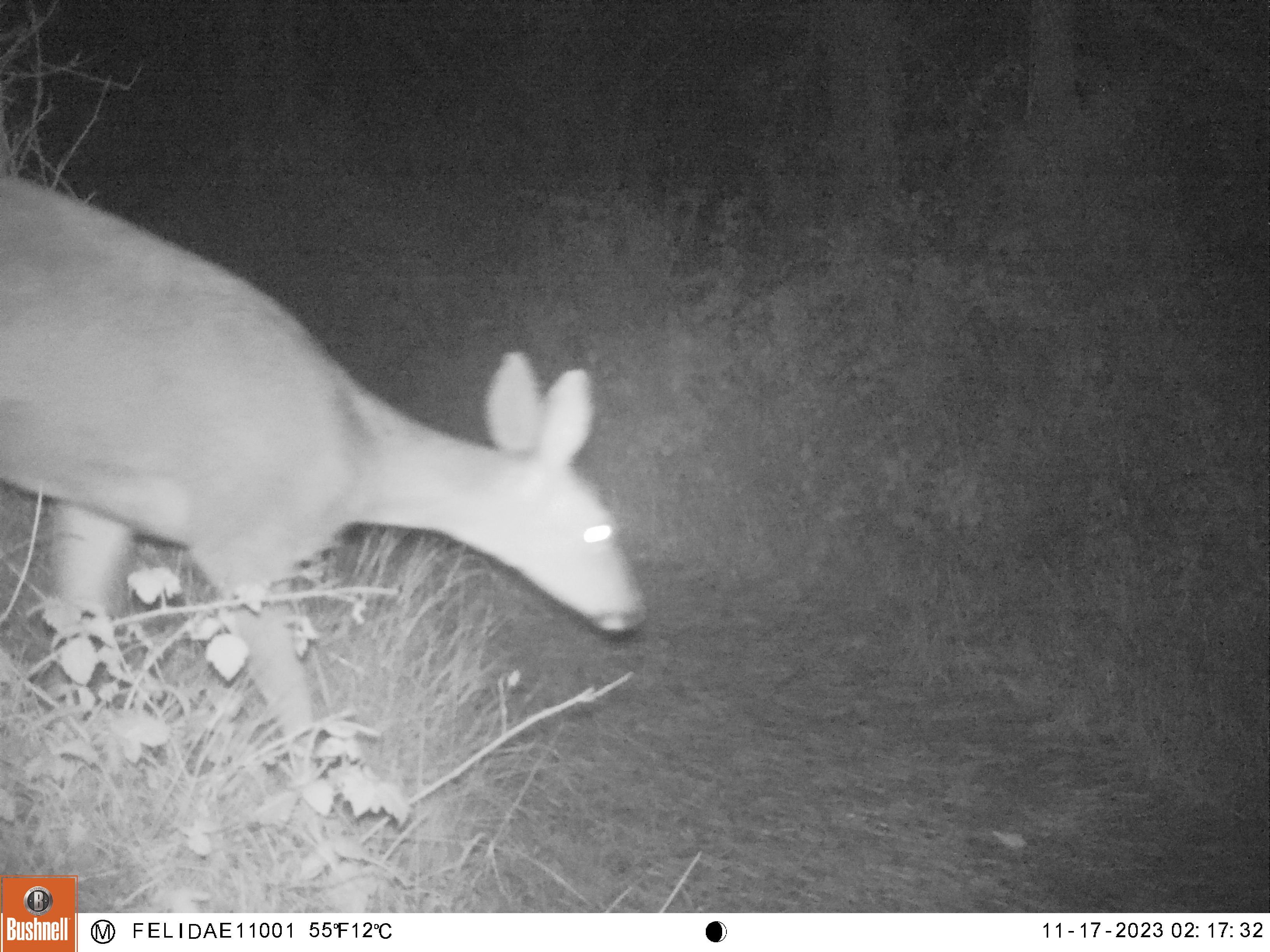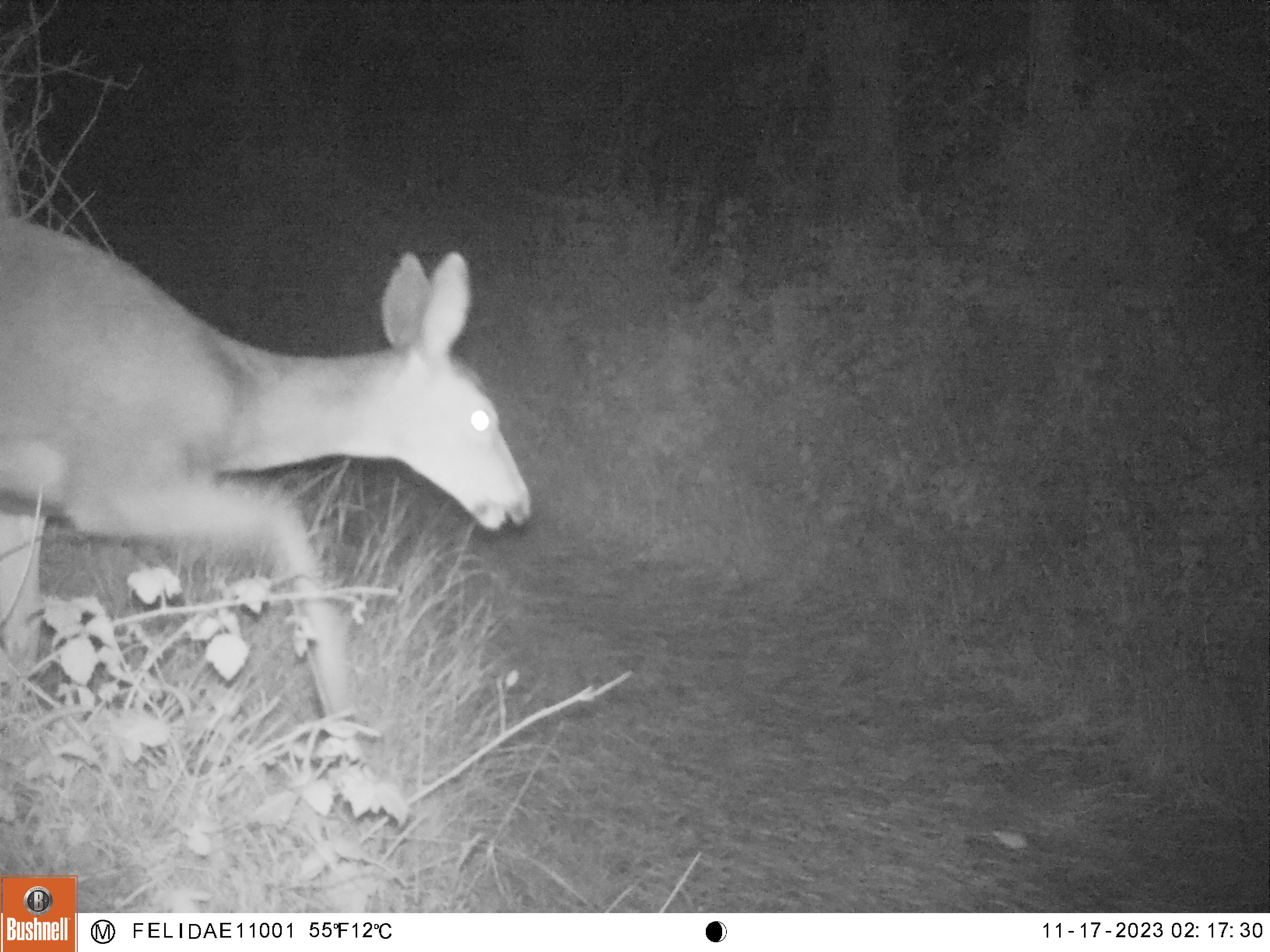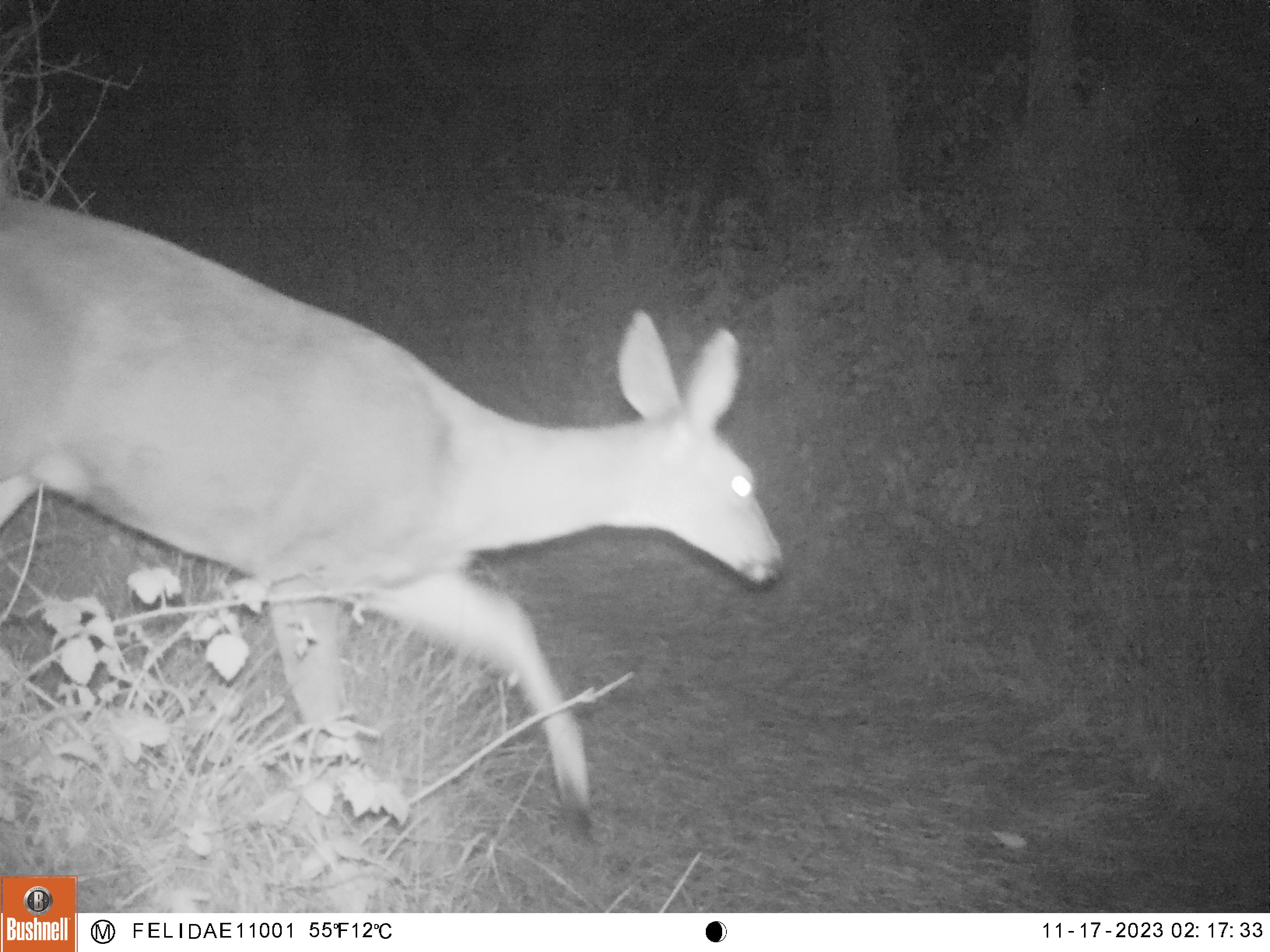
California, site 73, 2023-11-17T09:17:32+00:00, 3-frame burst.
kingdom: Animalia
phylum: Chordata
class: Mammalia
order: Artiodactyla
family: Cervidae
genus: Odocoileus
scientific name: Odocoileus hemionus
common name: mule deer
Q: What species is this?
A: Mule deer (Odocoileus hemionus).